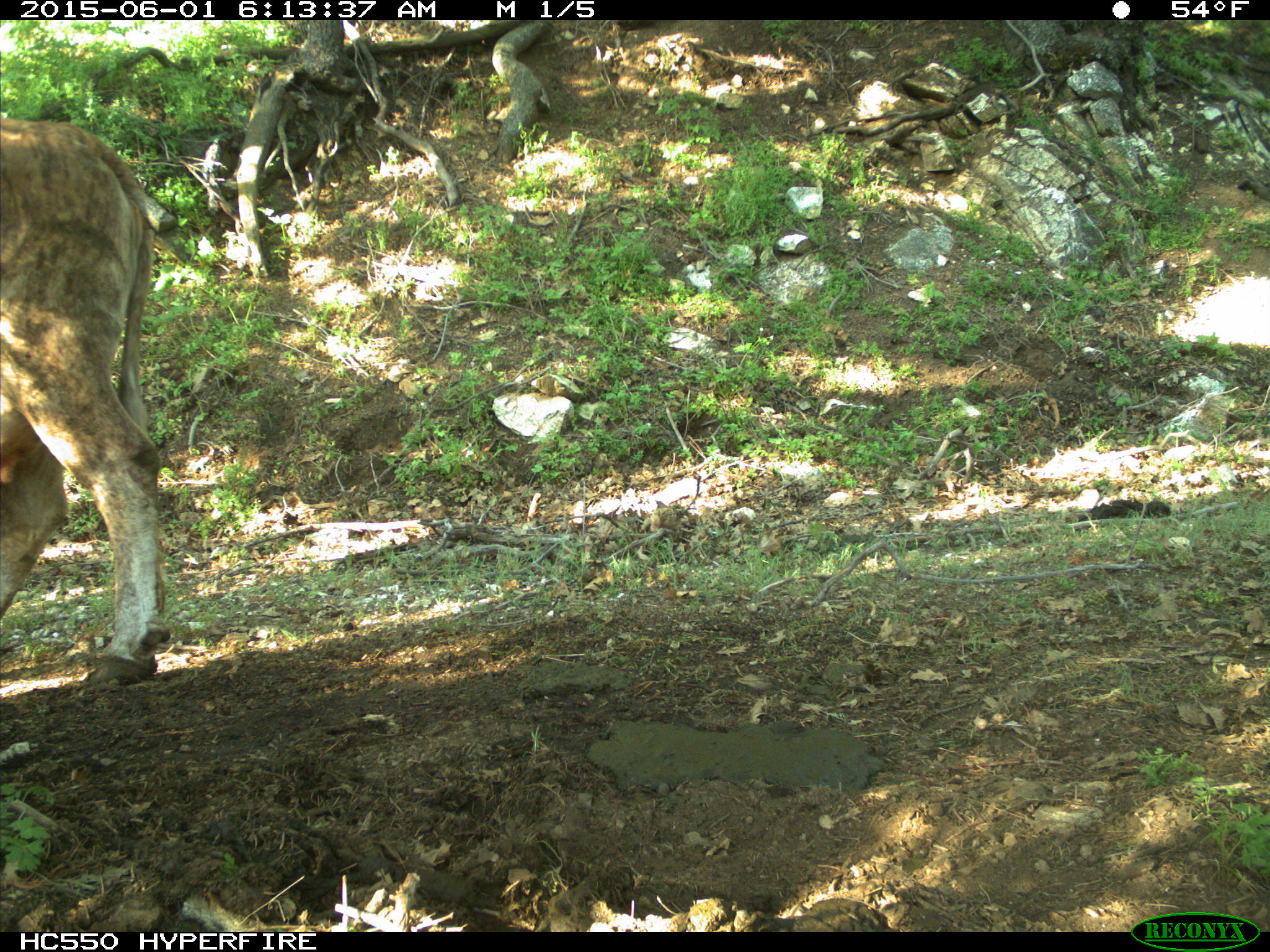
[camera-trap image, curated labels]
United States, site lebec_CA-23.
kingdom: Animalia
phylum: Chordata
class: Mammalia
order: Artiodactyla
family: Bovidae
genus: Bos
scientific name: Bos taurus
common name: domestic cow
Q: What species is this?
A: Bos taurus (domestic cow).